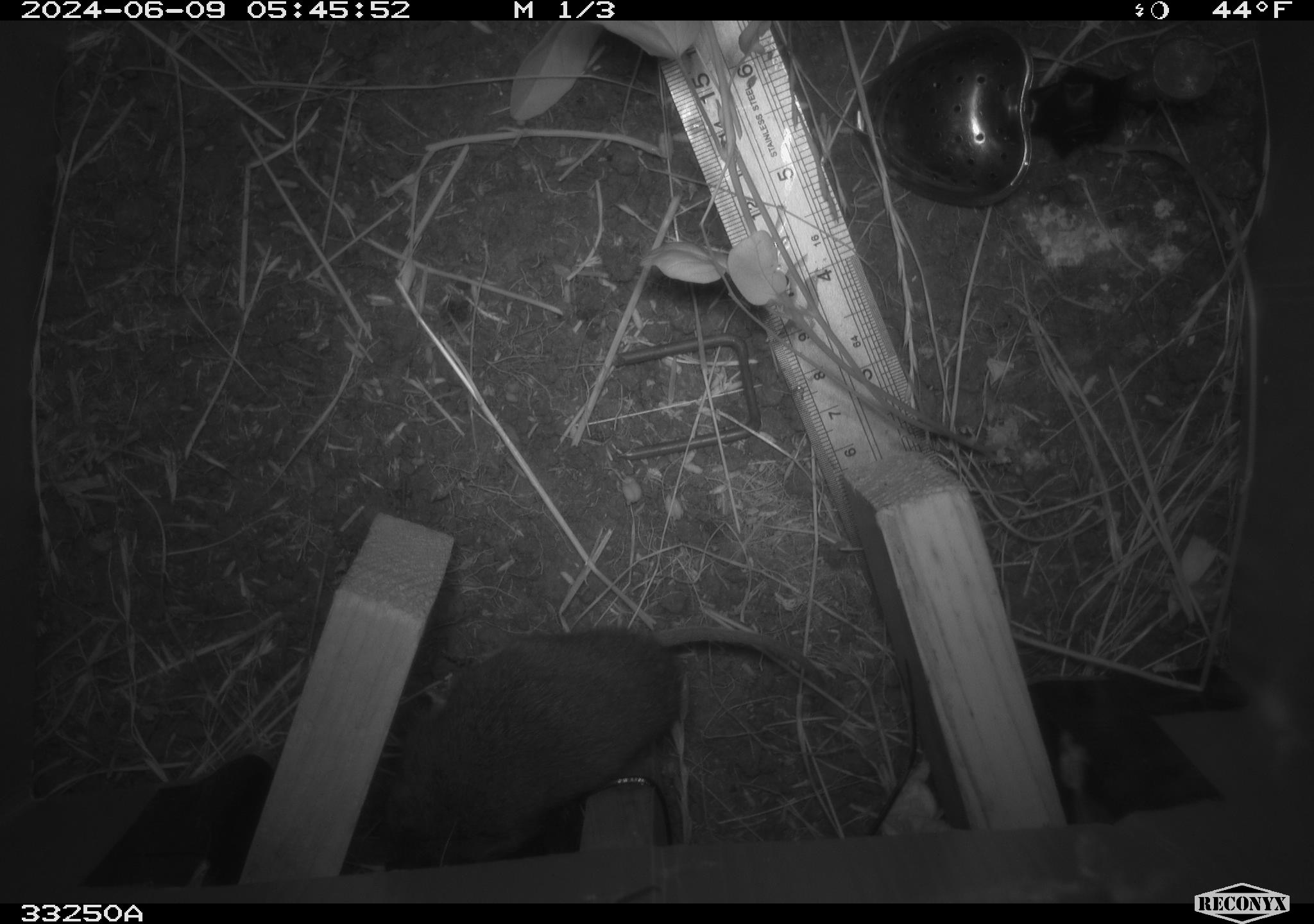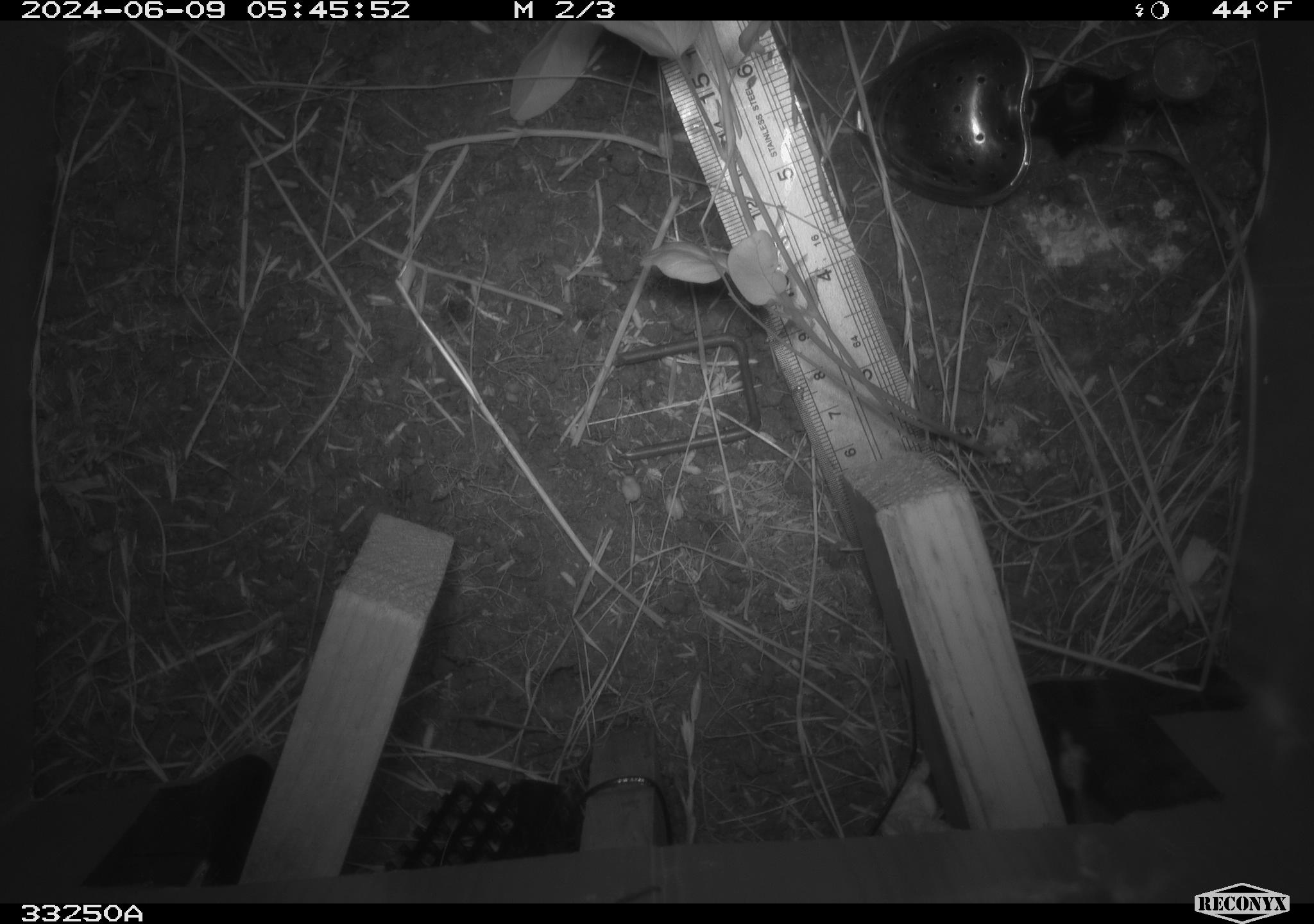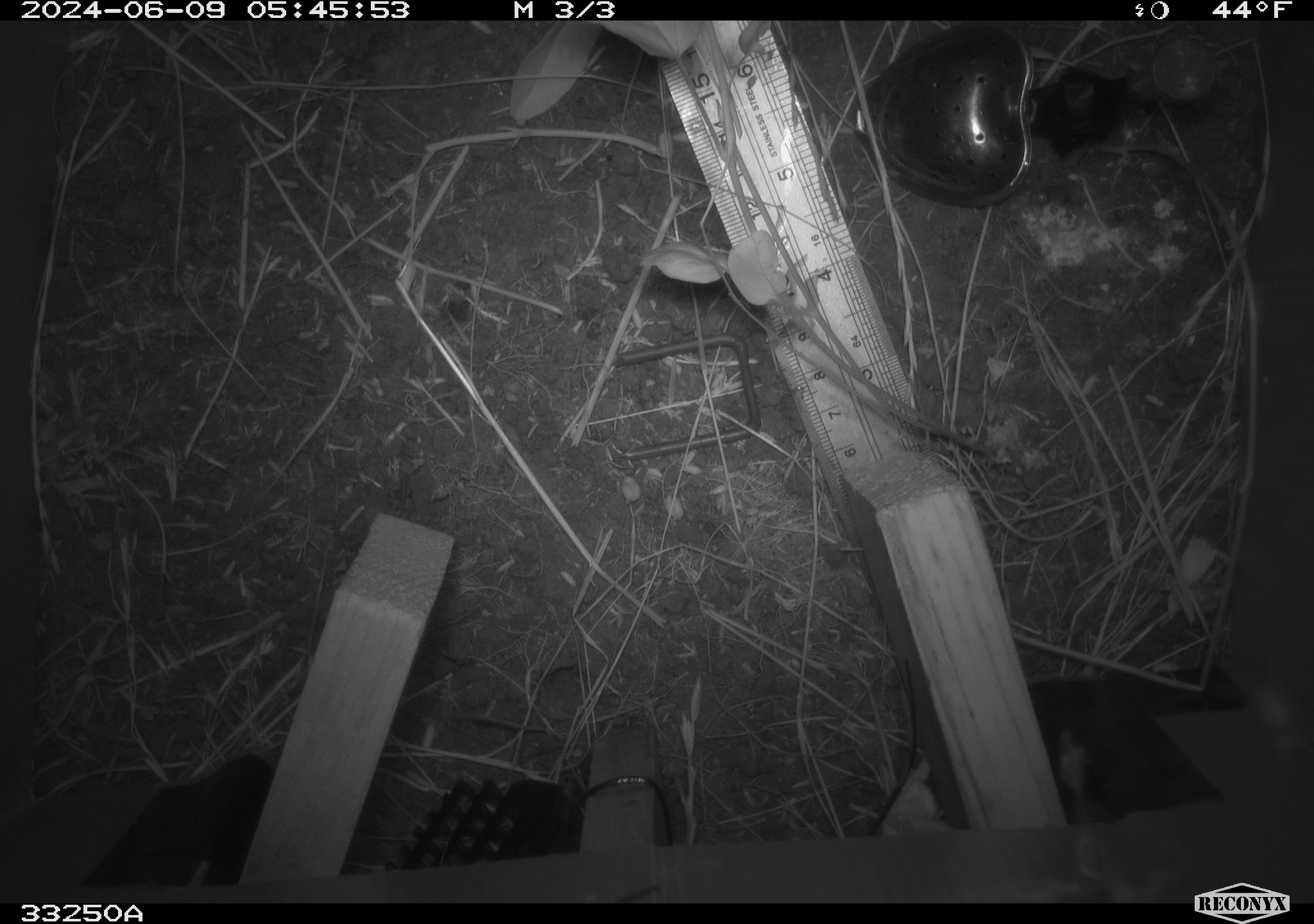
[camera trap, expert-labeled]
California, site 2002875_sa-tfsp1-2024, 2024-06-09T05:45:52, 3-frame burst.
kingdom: Animalia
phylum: Chordata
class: Mammalia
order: Rodentia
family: Cricetidae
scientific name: Arvicolinae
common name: voles, lemmings, and muskrats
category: arvicolinae subfamily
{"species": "arvicolinae subfamily (voles, lemmings, and muskrats) (Arvicolinae)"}